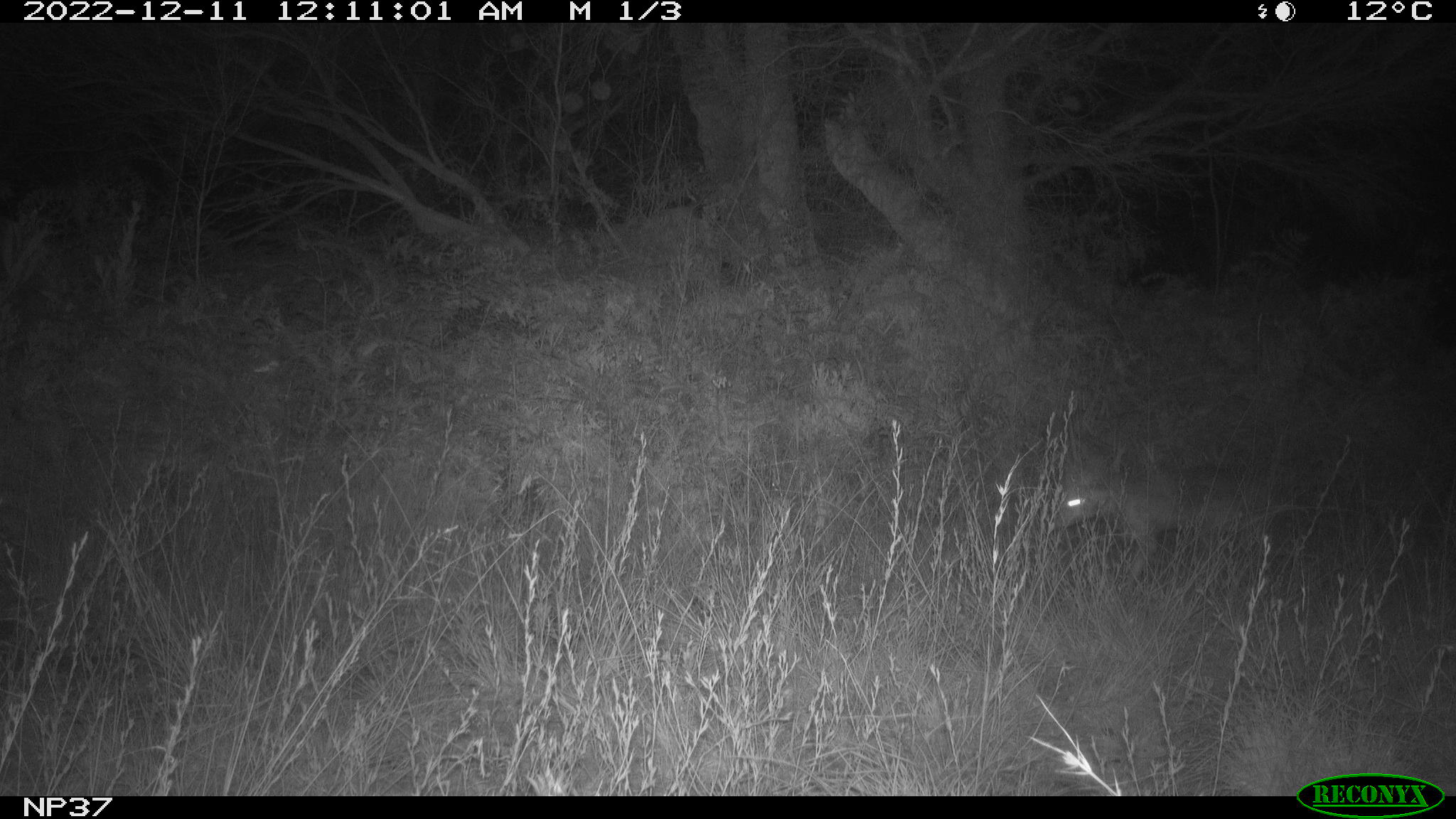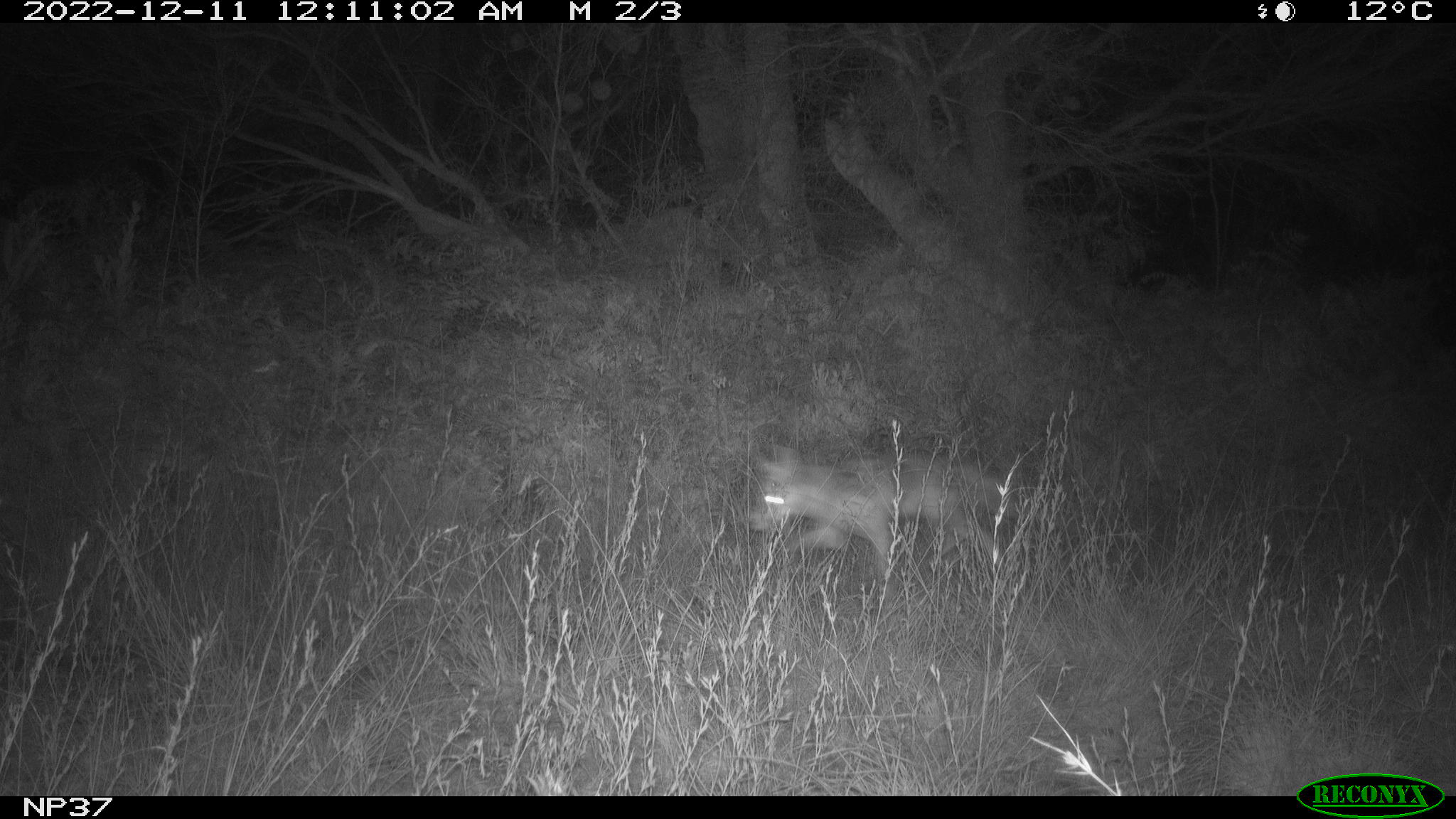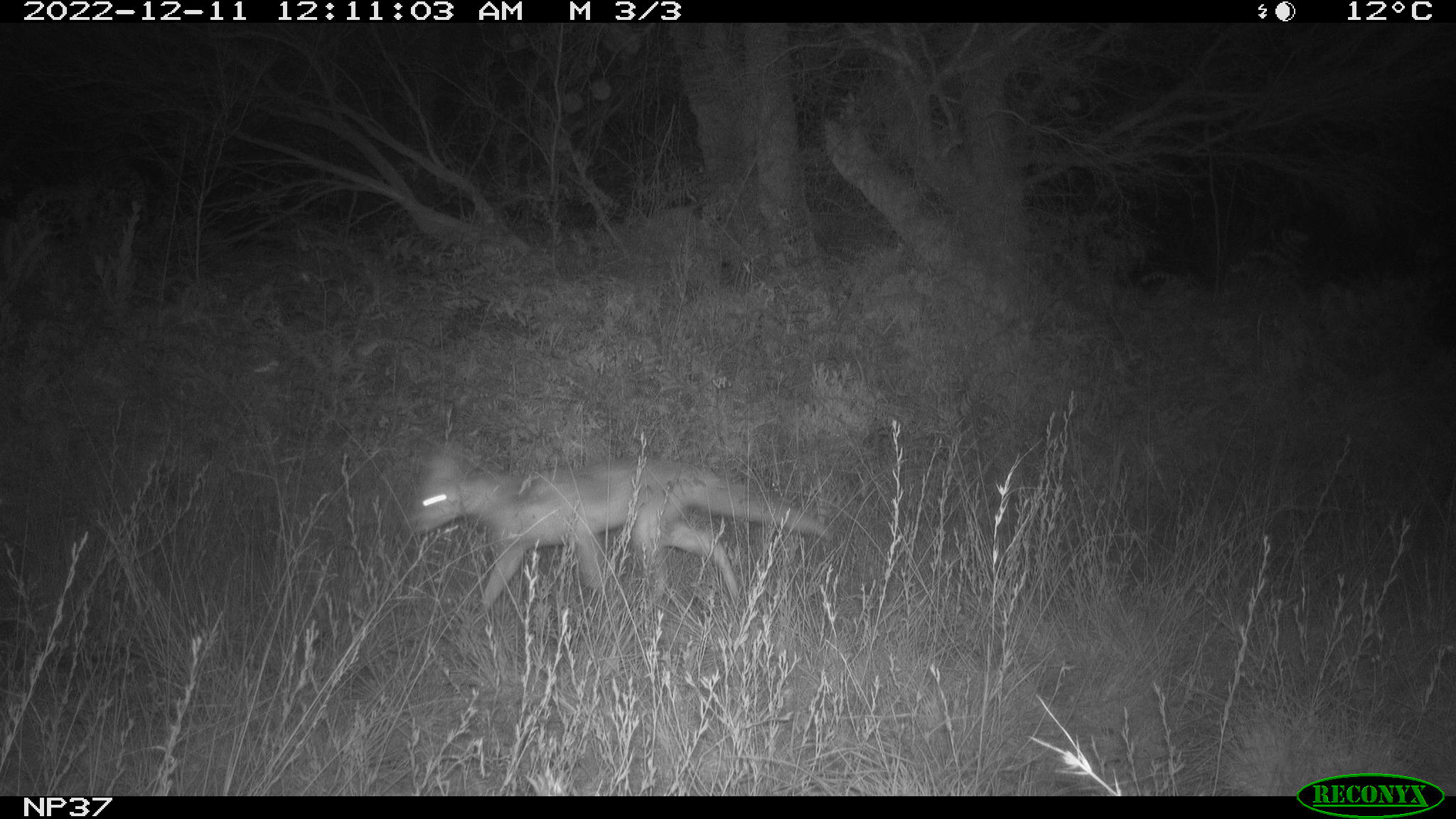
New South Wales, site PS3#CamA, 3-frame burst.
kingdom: Animalia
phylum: Chordata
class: Mammalia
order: Carnivora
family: Canidae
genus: Vulpes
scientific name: Vulpes vulpes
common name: red fox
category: fox